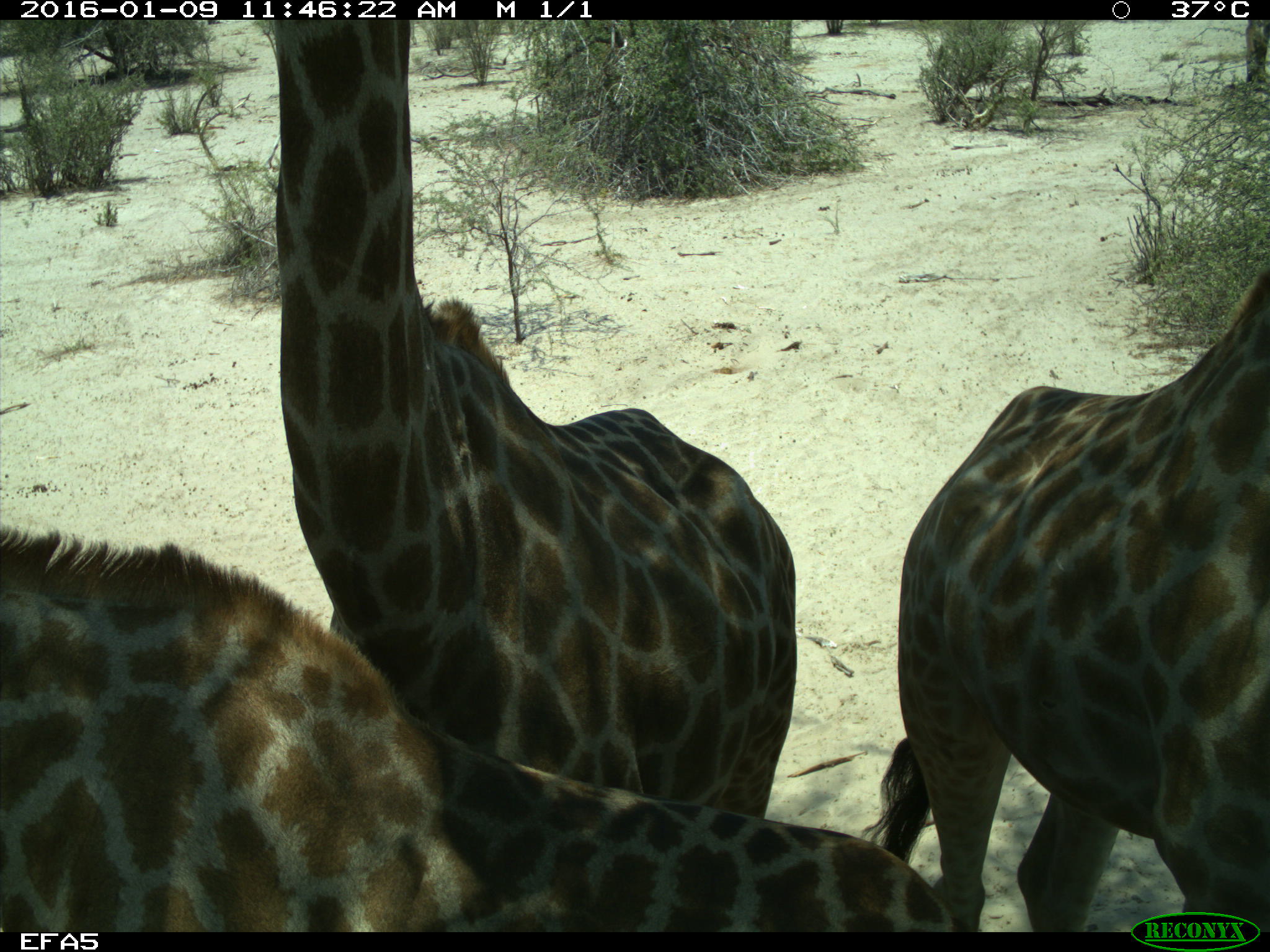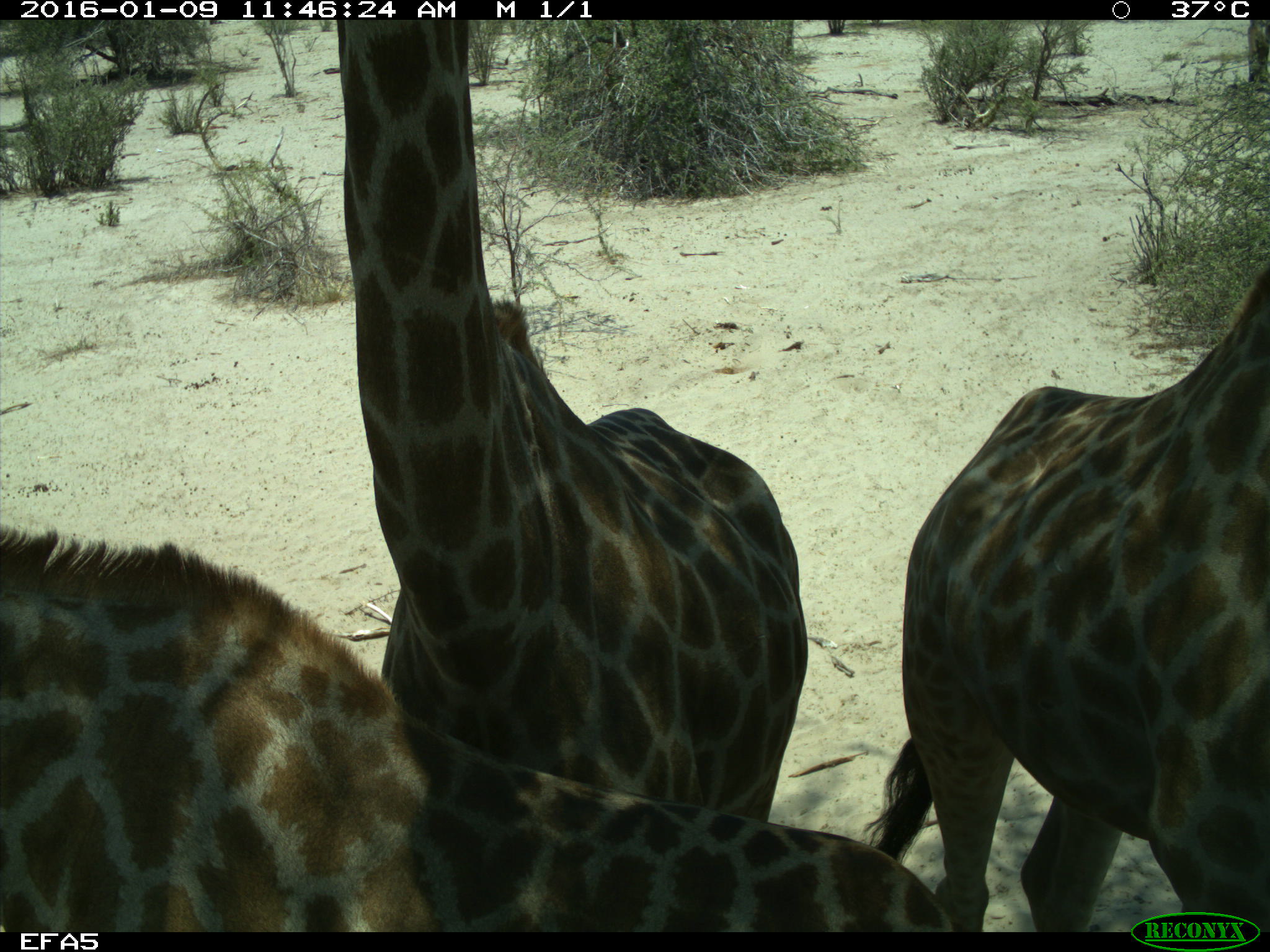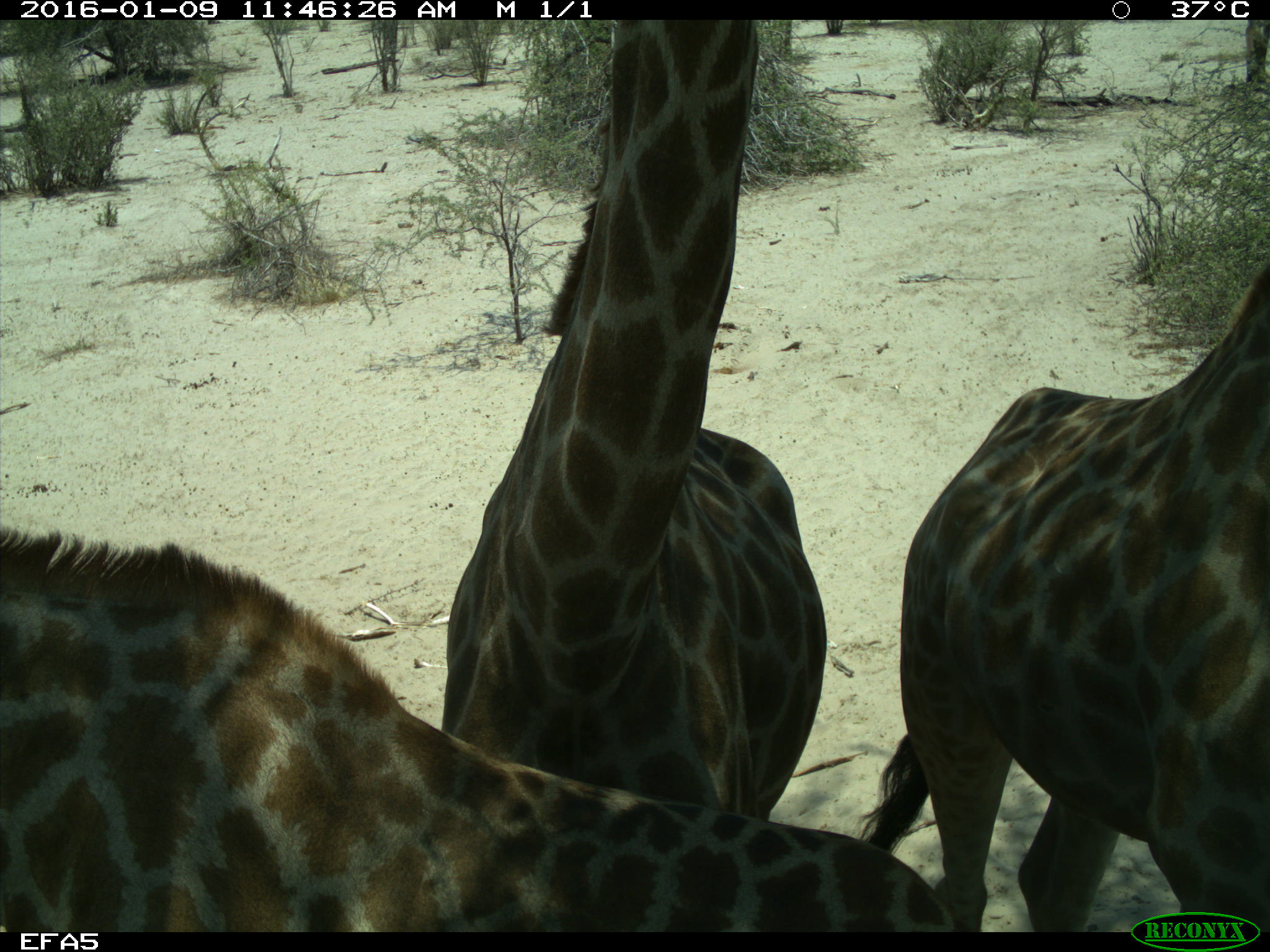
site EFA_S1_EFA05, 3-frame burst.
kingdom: Animalia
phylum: Chordata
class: Mammalia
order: Artiodactyla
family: Giraffidae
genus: Giraffa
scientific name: Giraffa camelopardalis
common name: giraffe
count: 3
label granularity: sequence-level